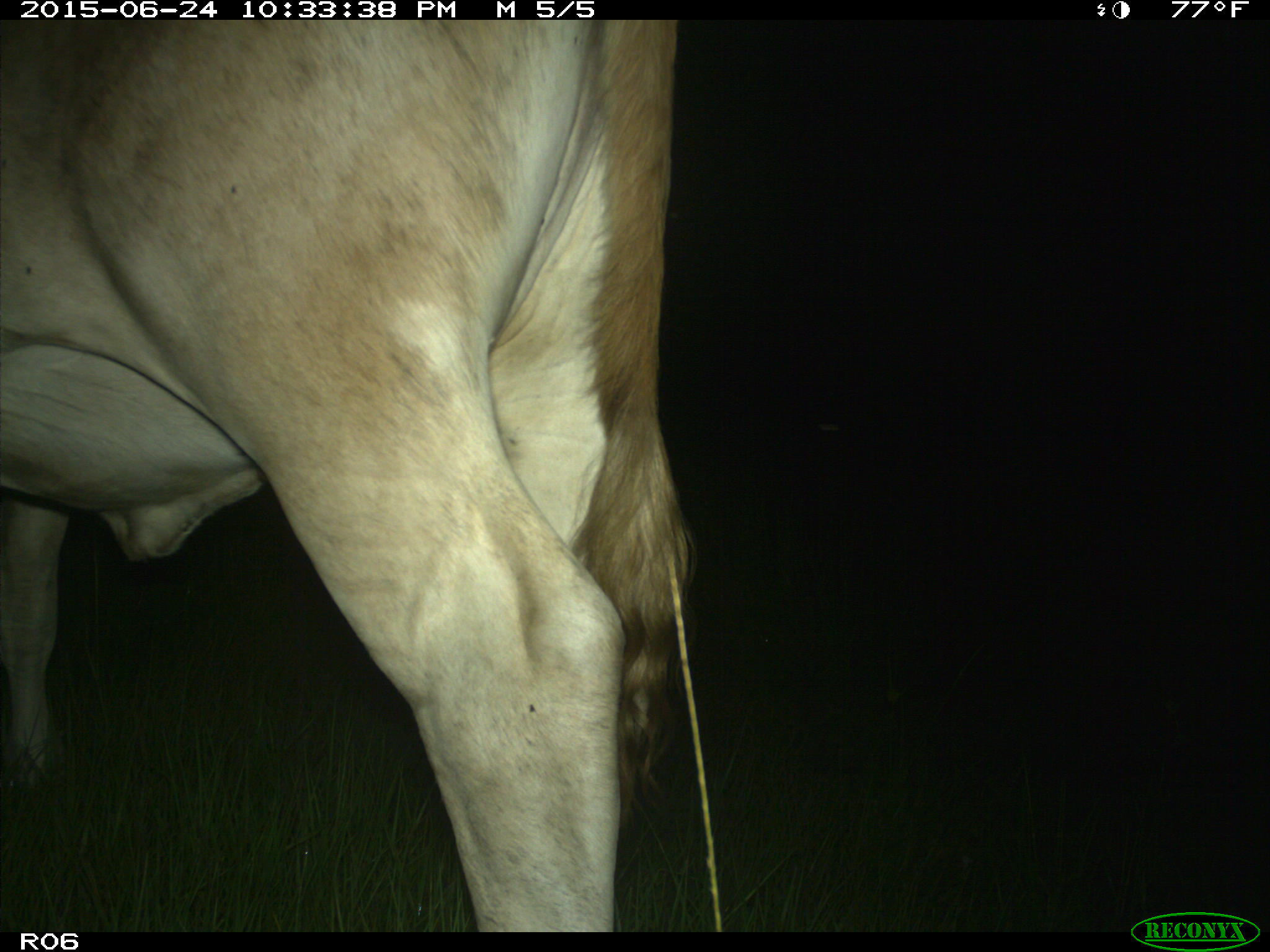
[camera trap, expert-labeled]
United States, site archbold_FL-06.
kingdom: Animalia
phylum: Chordata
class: Mammalia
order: Artiodactyla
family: Bovidae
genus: Bos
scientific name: Bos taurus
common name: domestic cow